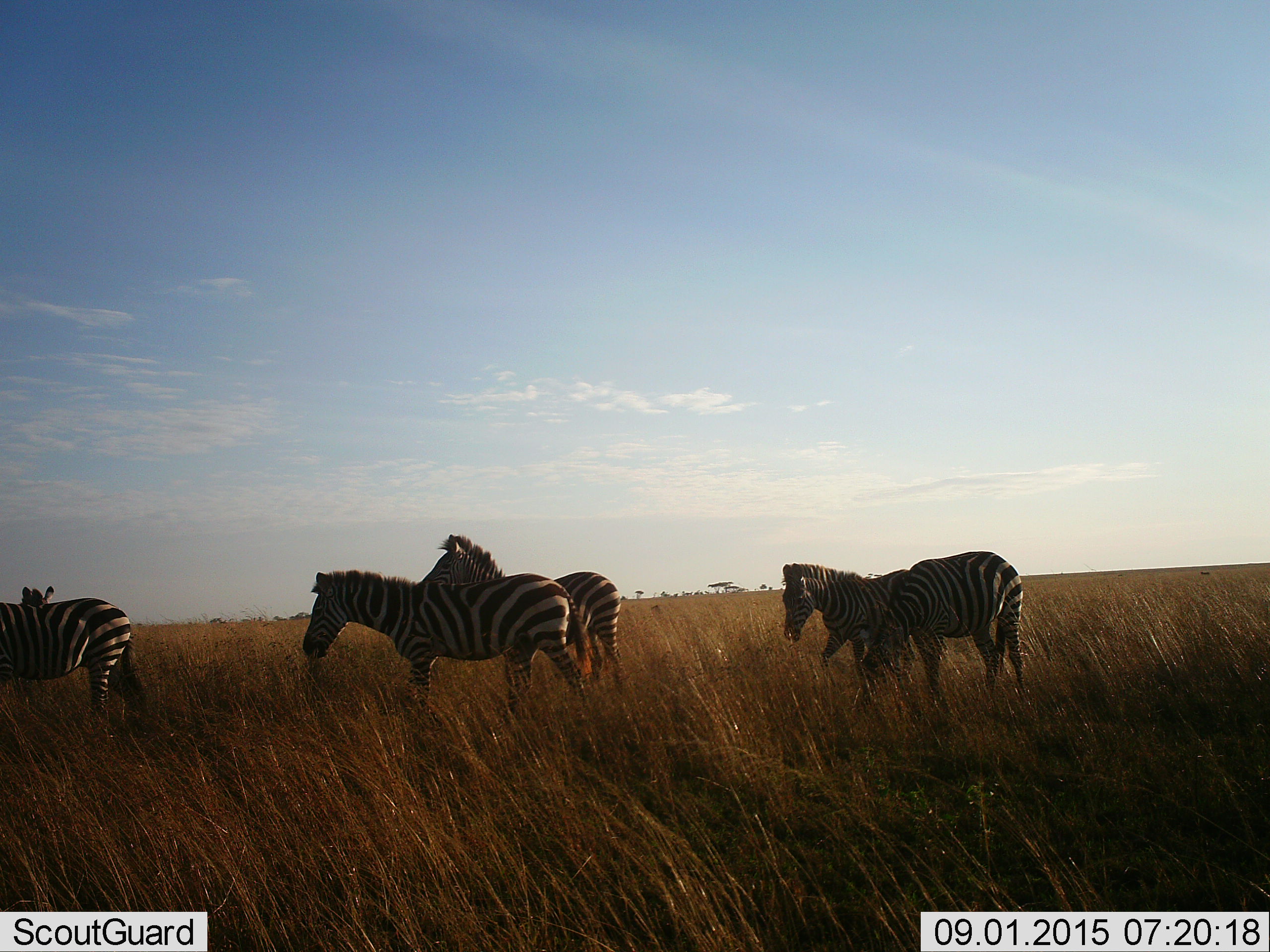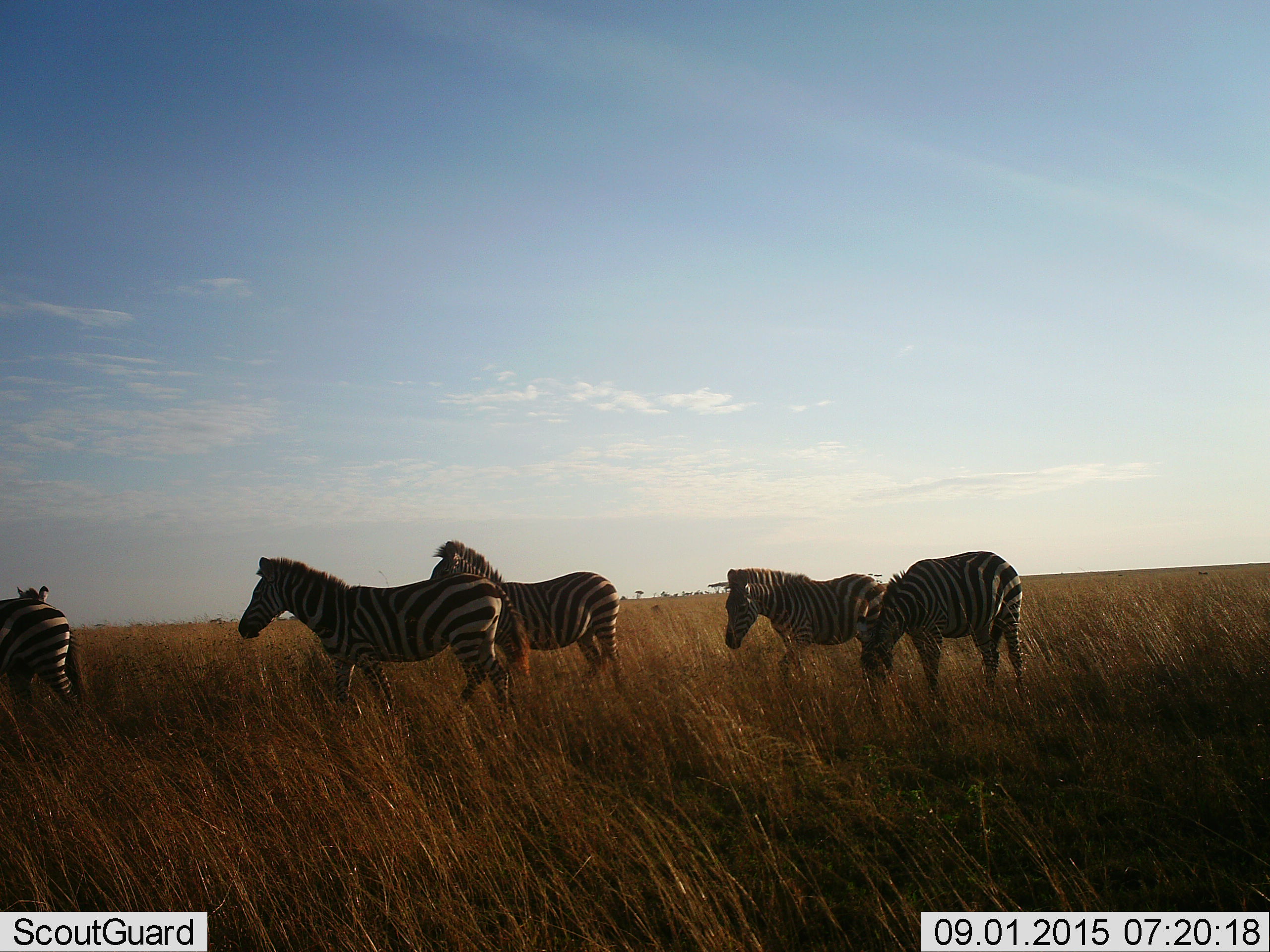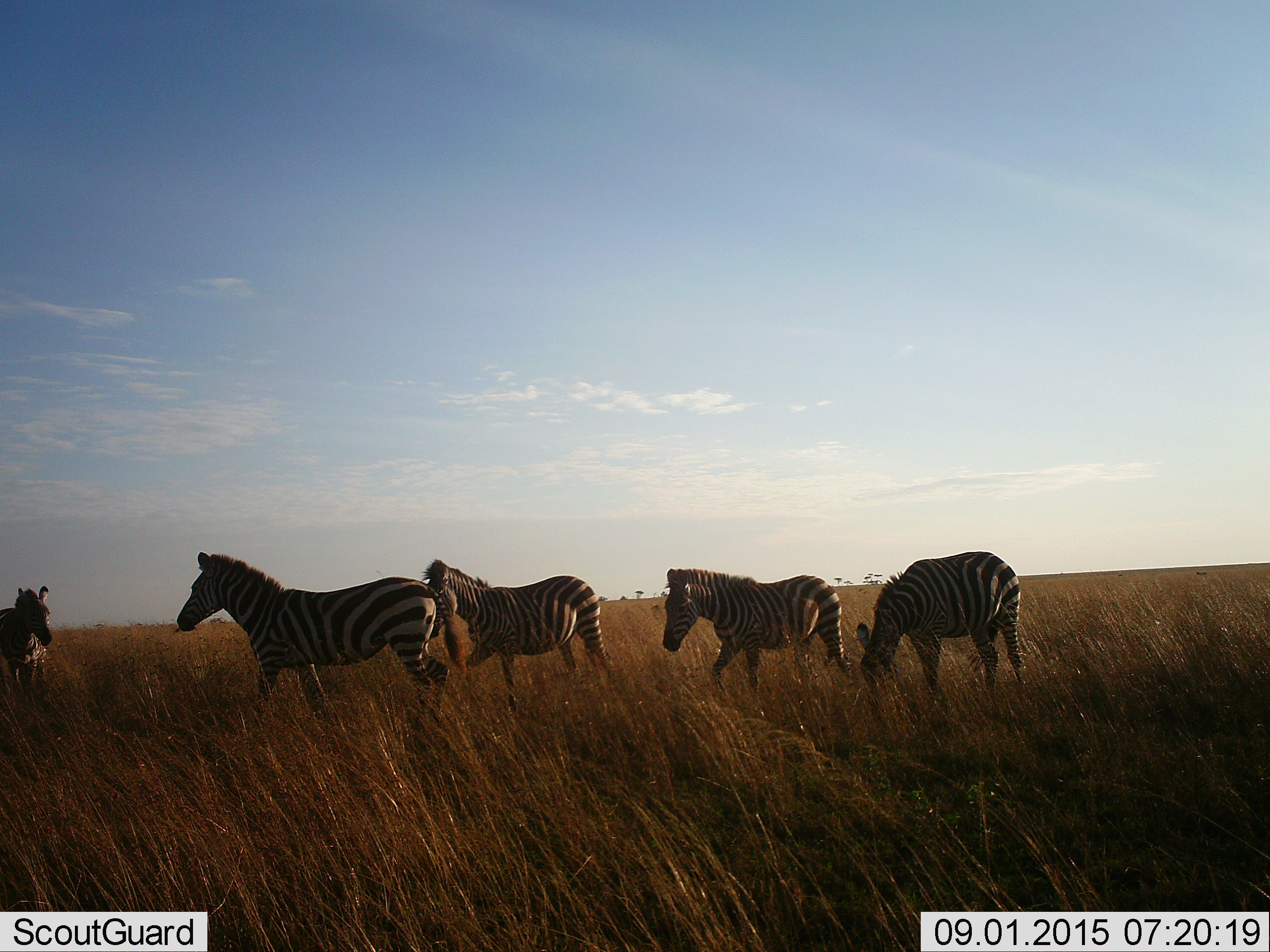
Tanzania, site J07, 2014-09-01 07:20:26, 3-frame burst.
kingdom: Animalia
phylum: Chordata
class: Mammalia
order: Perissodactyla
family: Equidae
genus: Equus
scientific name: Equus quagga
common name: plains zebra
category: zebra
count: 6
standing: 60%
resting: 0%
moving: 90%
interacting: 0%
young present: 0%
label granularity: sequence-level